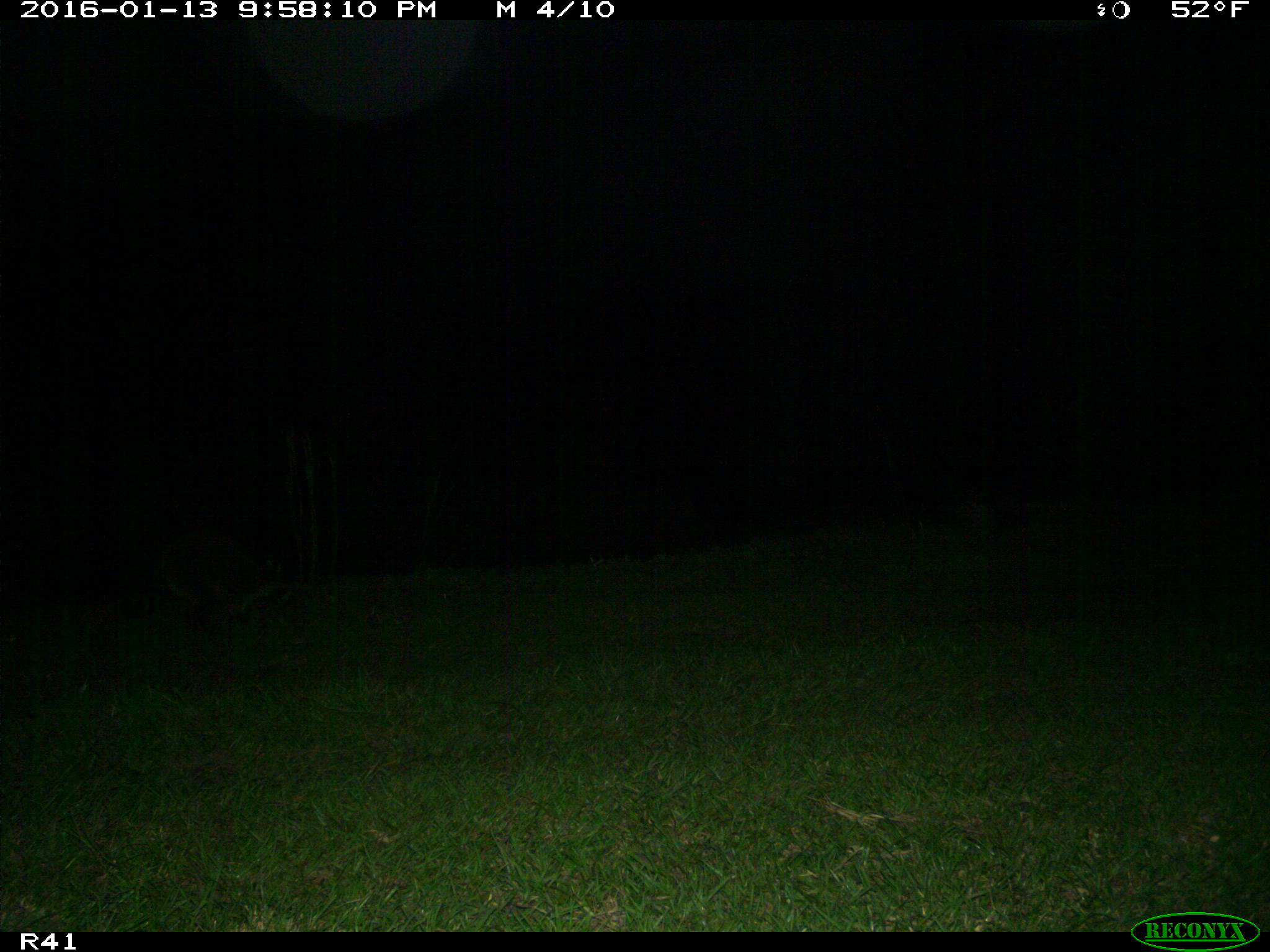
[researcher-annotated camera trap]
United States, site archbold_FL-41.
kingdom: Animalia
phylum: Chordata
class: Mammalia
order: Carnivora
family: Procyonidae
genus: Procyon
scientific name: Procyon lotor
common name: common raccoon